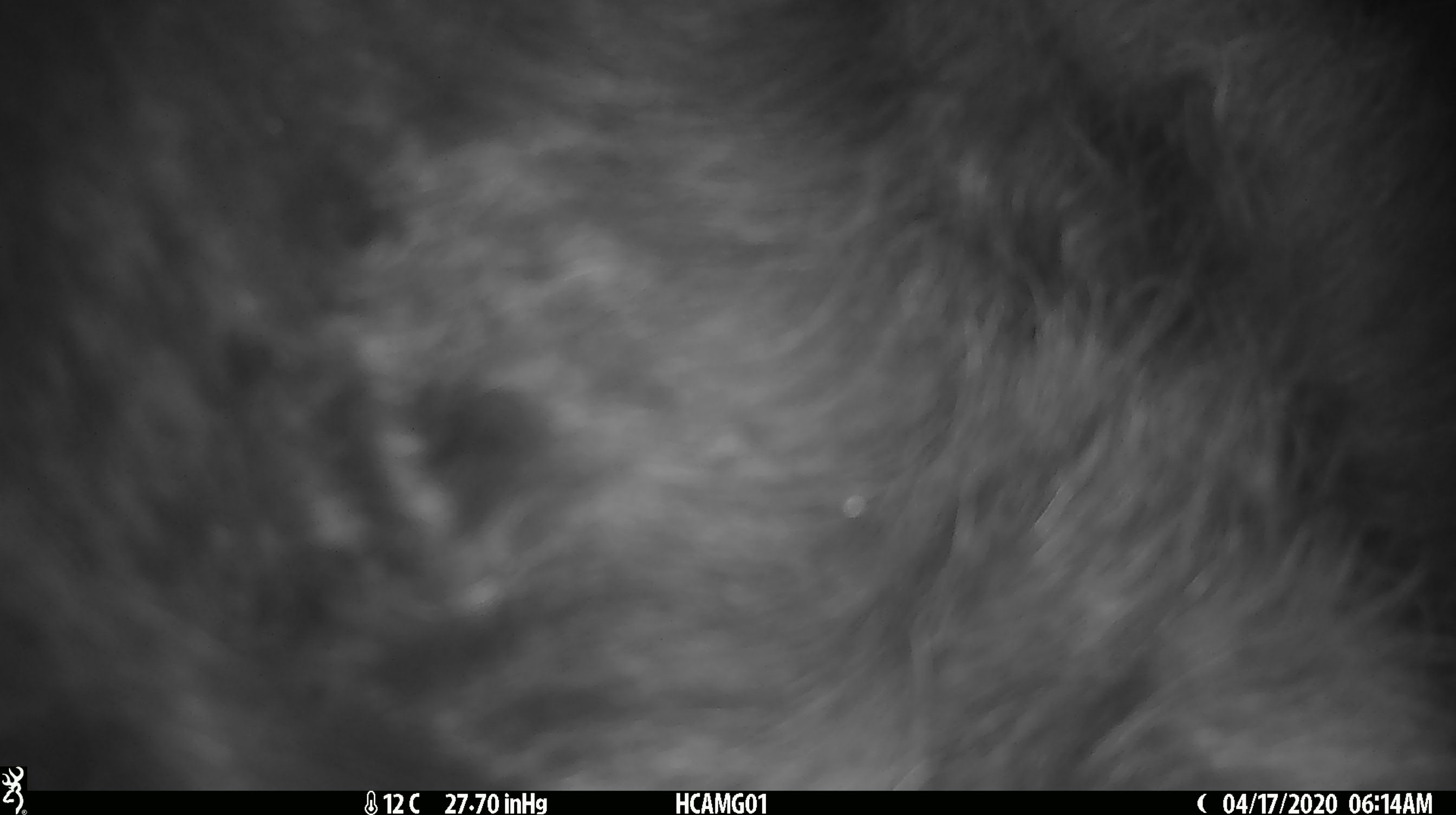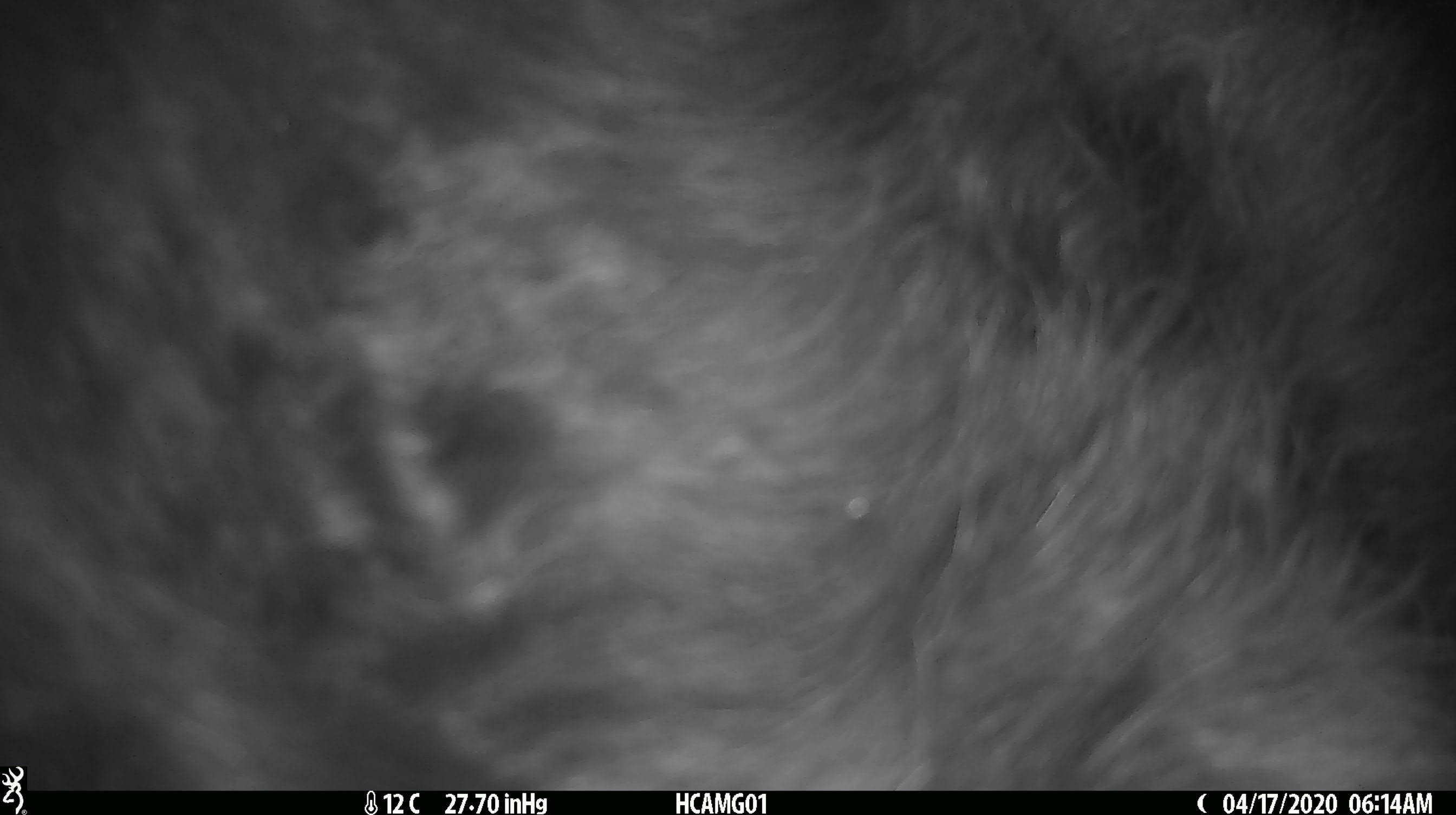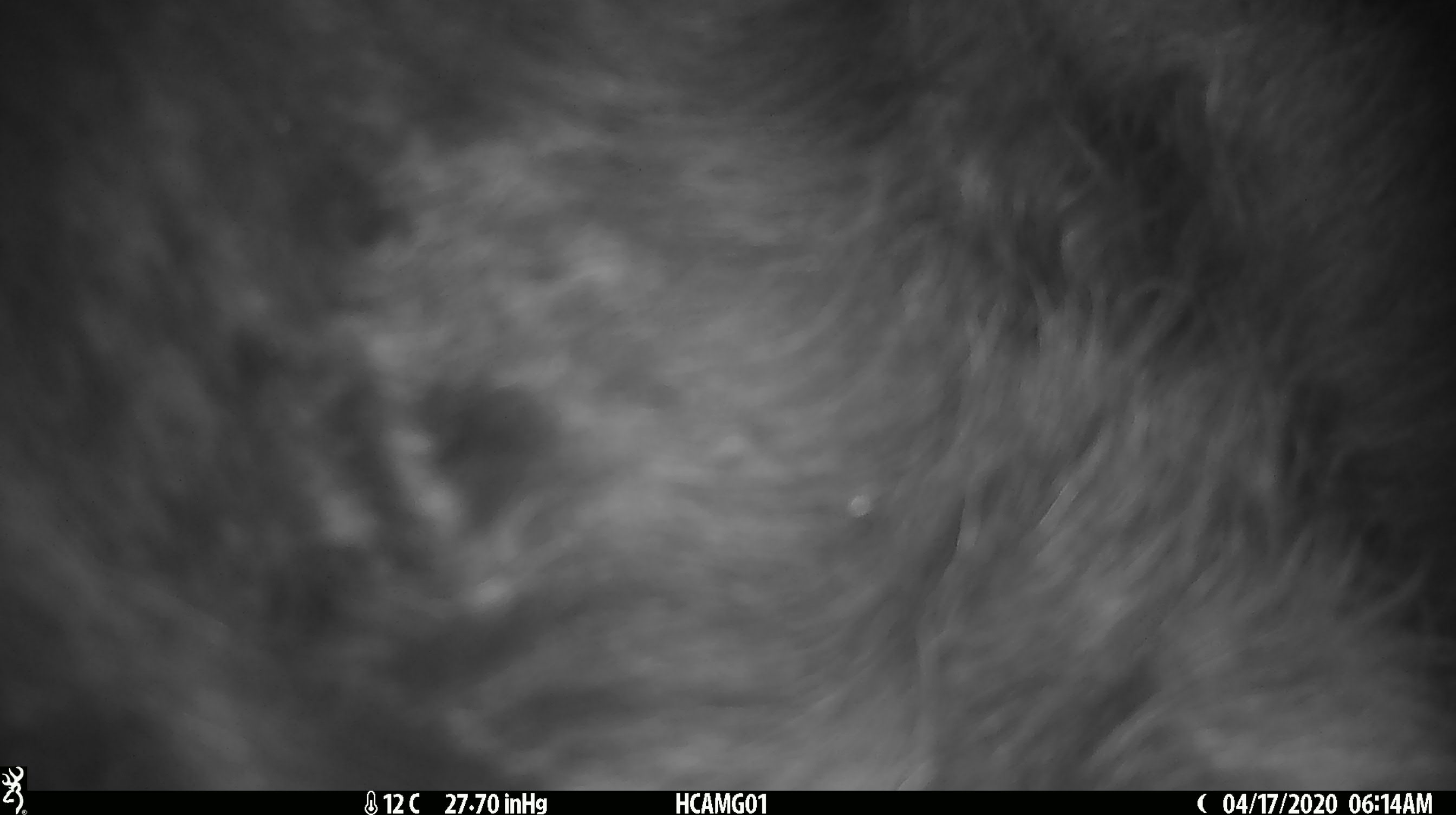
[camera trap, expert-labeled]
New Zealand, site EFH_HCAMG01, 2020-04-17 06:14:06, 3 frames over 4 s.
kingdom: Animalia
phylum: Chordata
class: Mammalia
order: Artiodactyla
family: Bovidae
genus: Bos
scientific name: Bos taurus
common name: domestic cow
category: cow